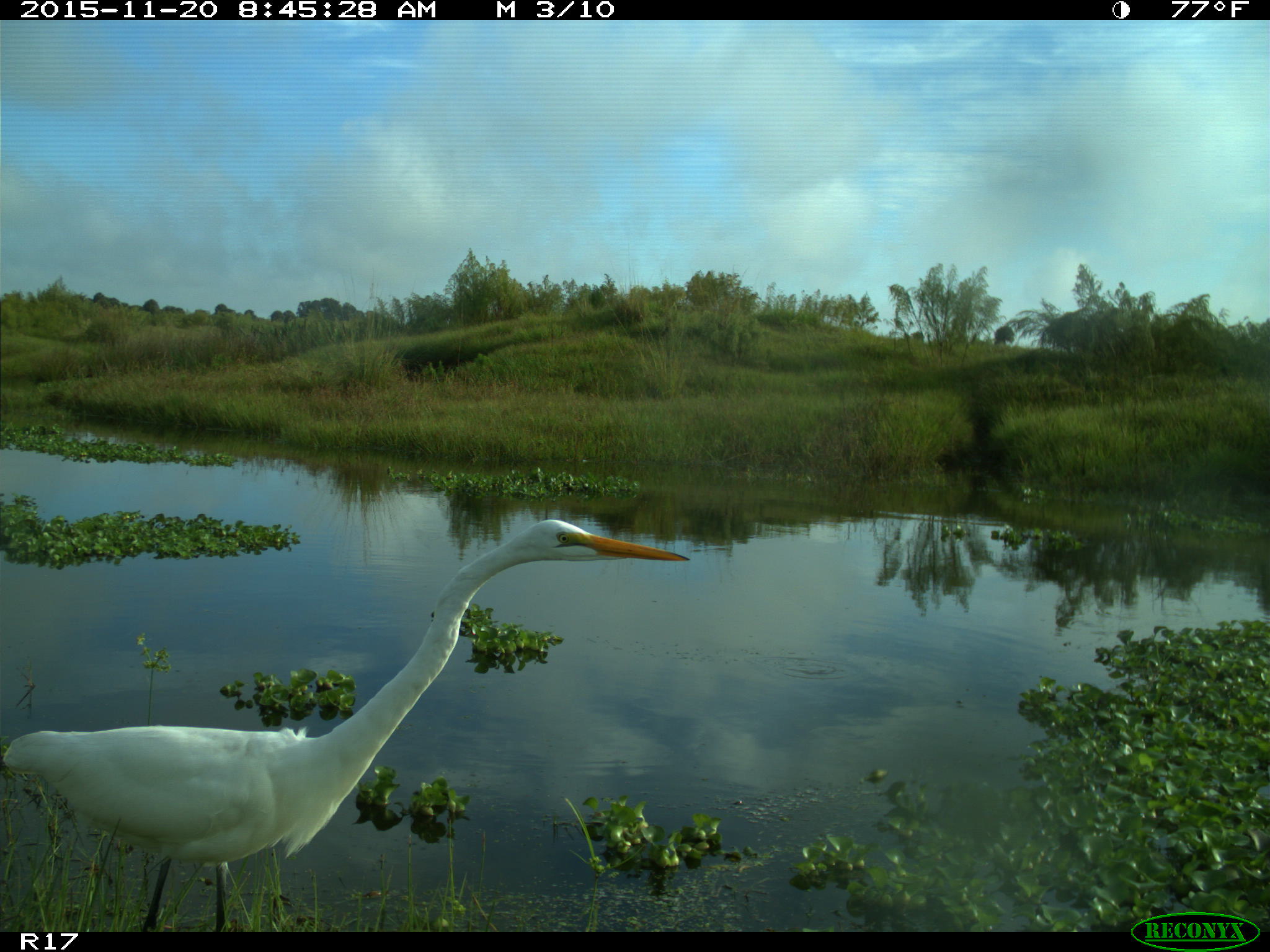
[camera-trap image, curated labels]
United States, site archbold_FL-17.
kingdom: Animalia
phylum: Chordata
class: Aves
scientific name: Aves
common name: birds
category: unidentified bird